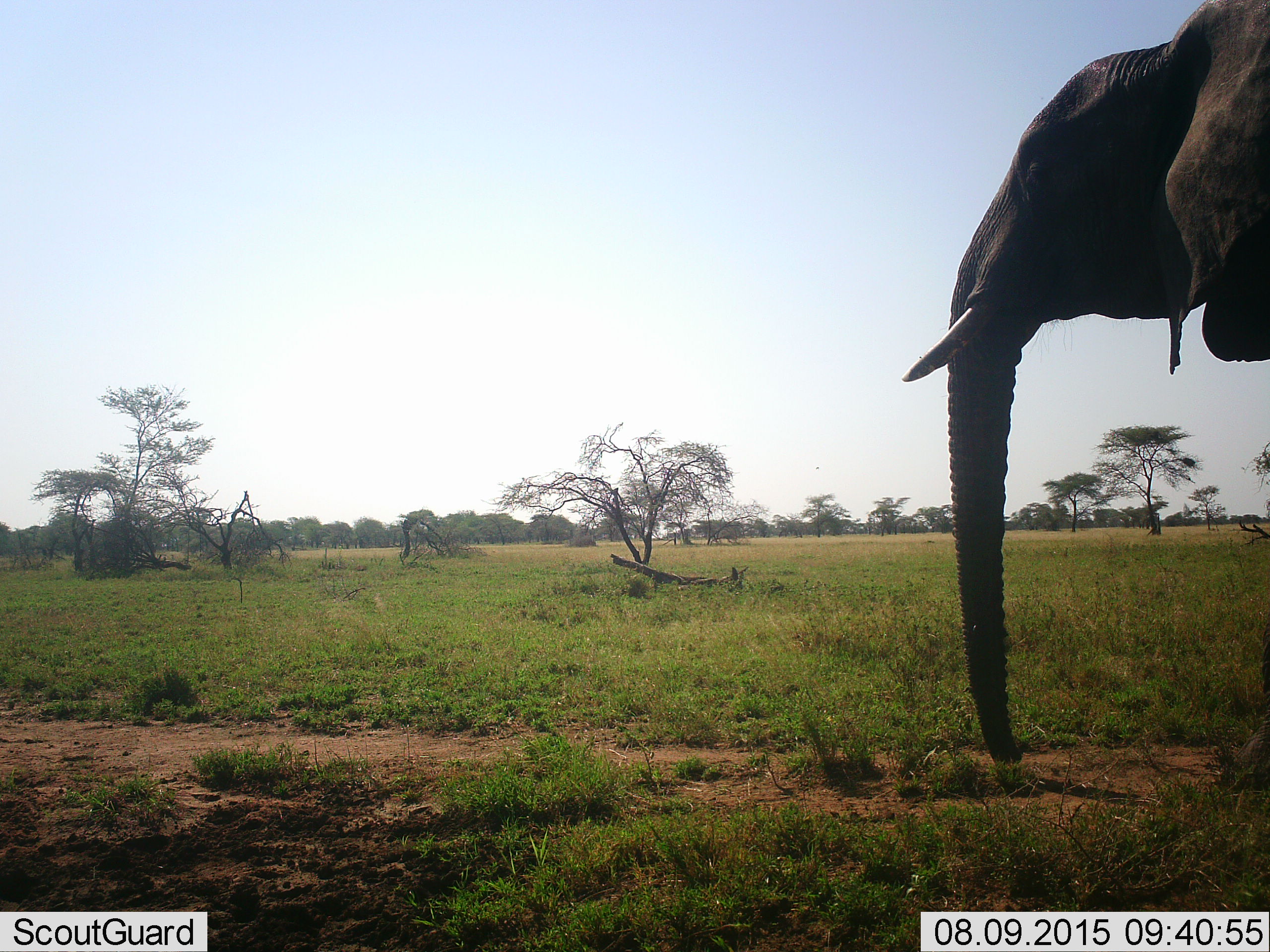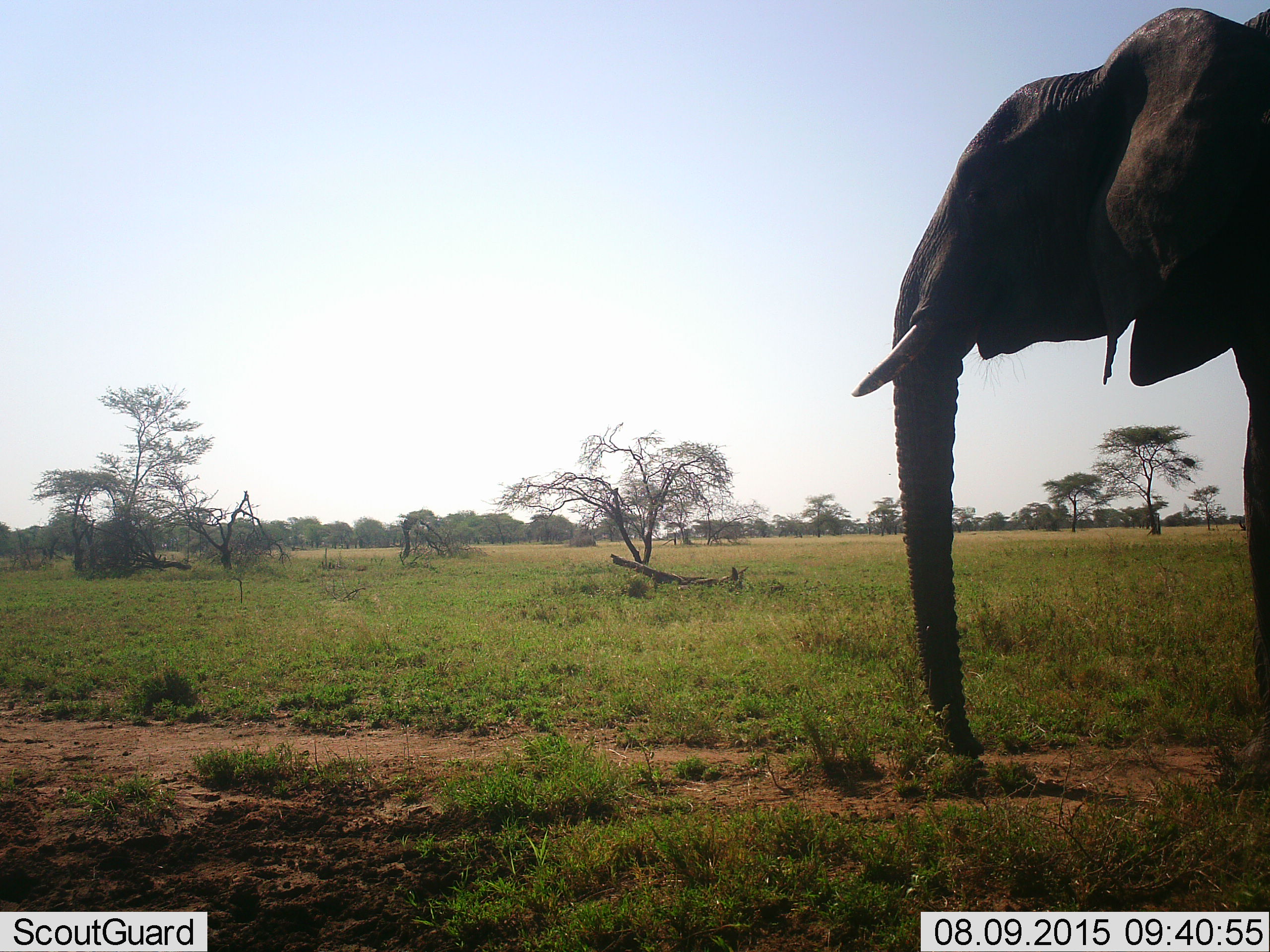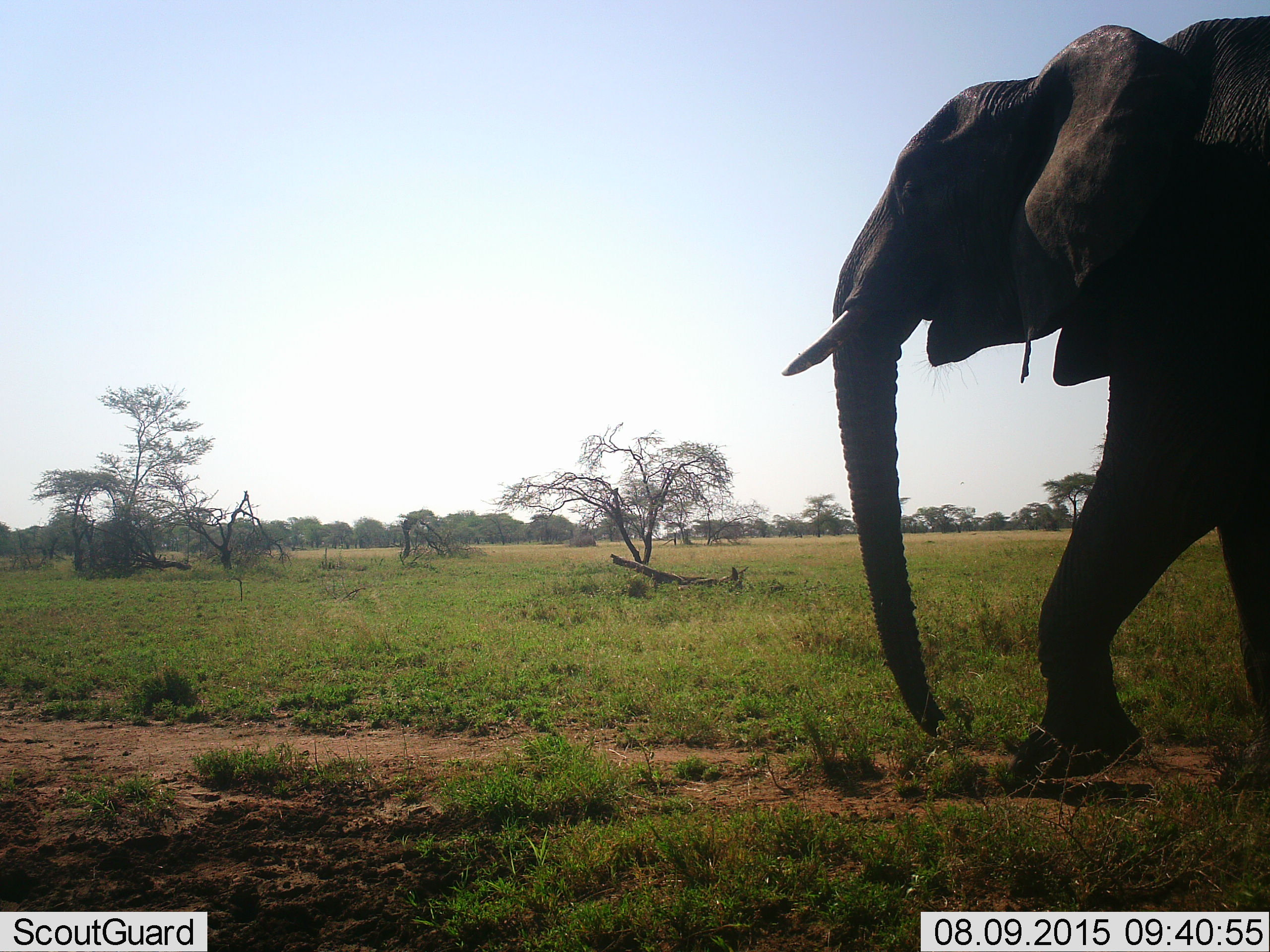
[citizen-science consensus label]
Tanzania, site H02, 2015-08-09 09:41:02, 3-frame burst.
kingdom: Animalia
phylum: Chordata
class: Mammalia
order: Proboscidea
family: Elephantidae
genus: Loxodonta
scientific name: Loxodonta africana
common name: african bush elephant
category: elephant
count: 1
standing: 10%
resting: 0%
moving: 90%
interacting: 0%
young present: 0%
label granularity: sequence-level